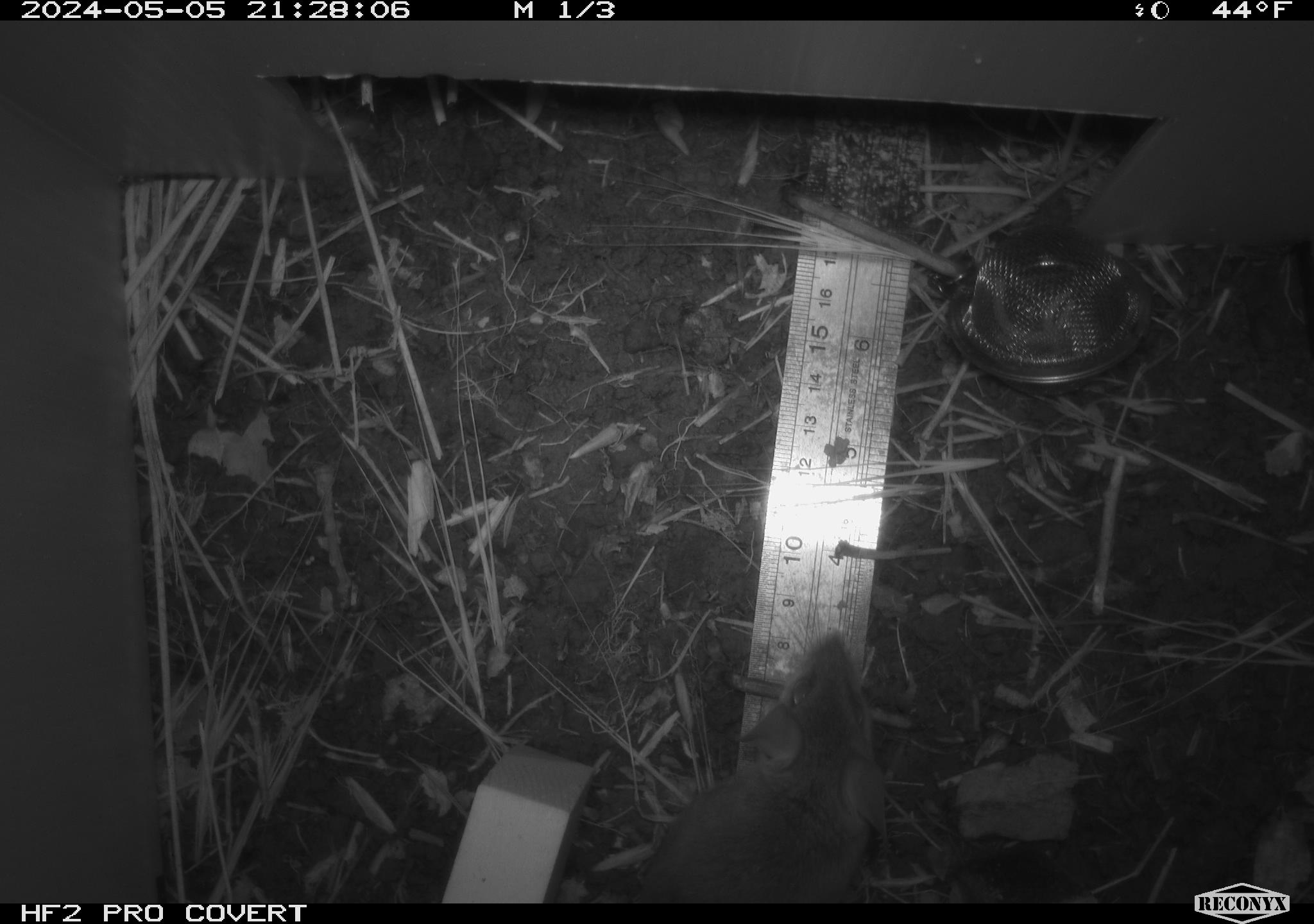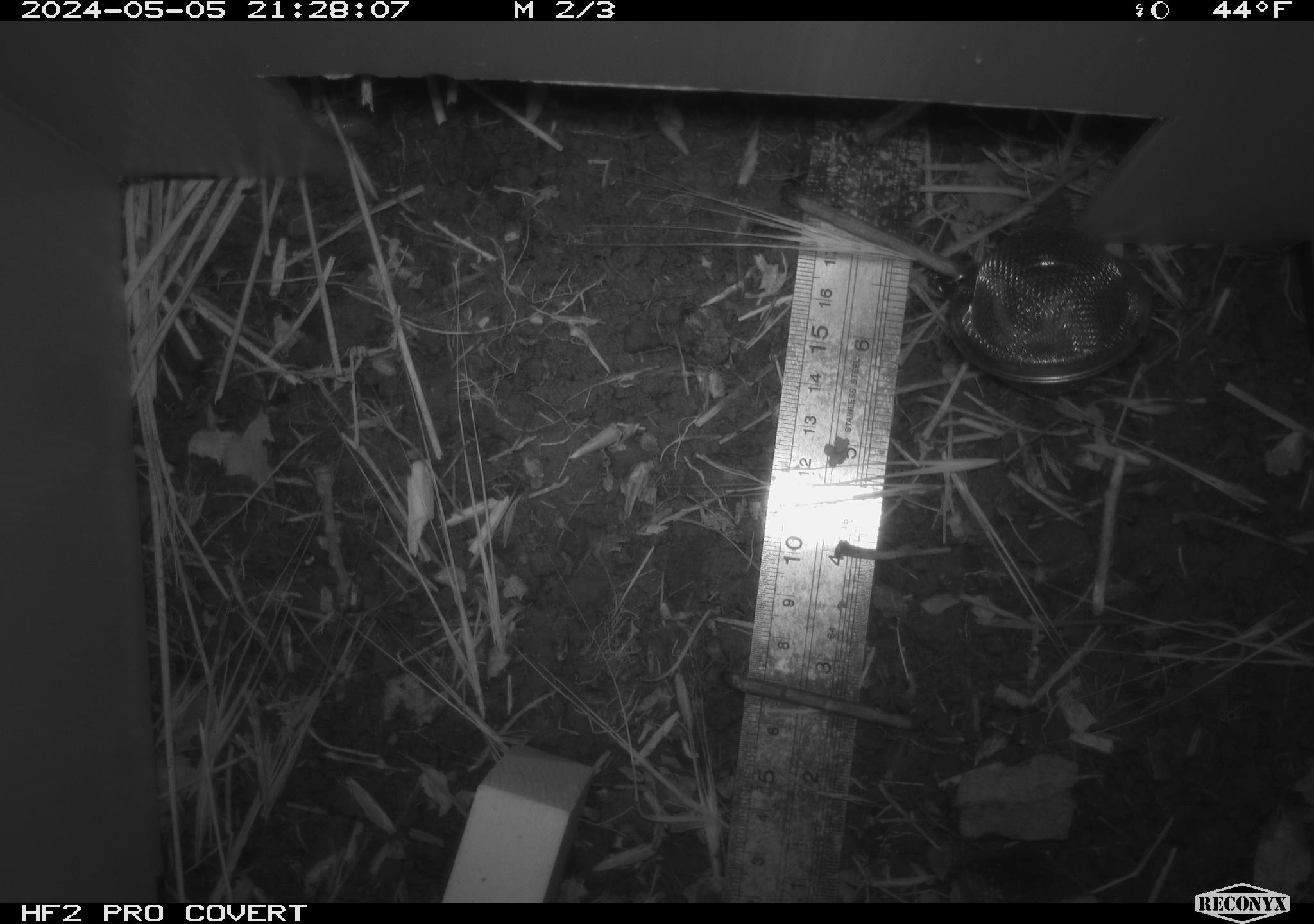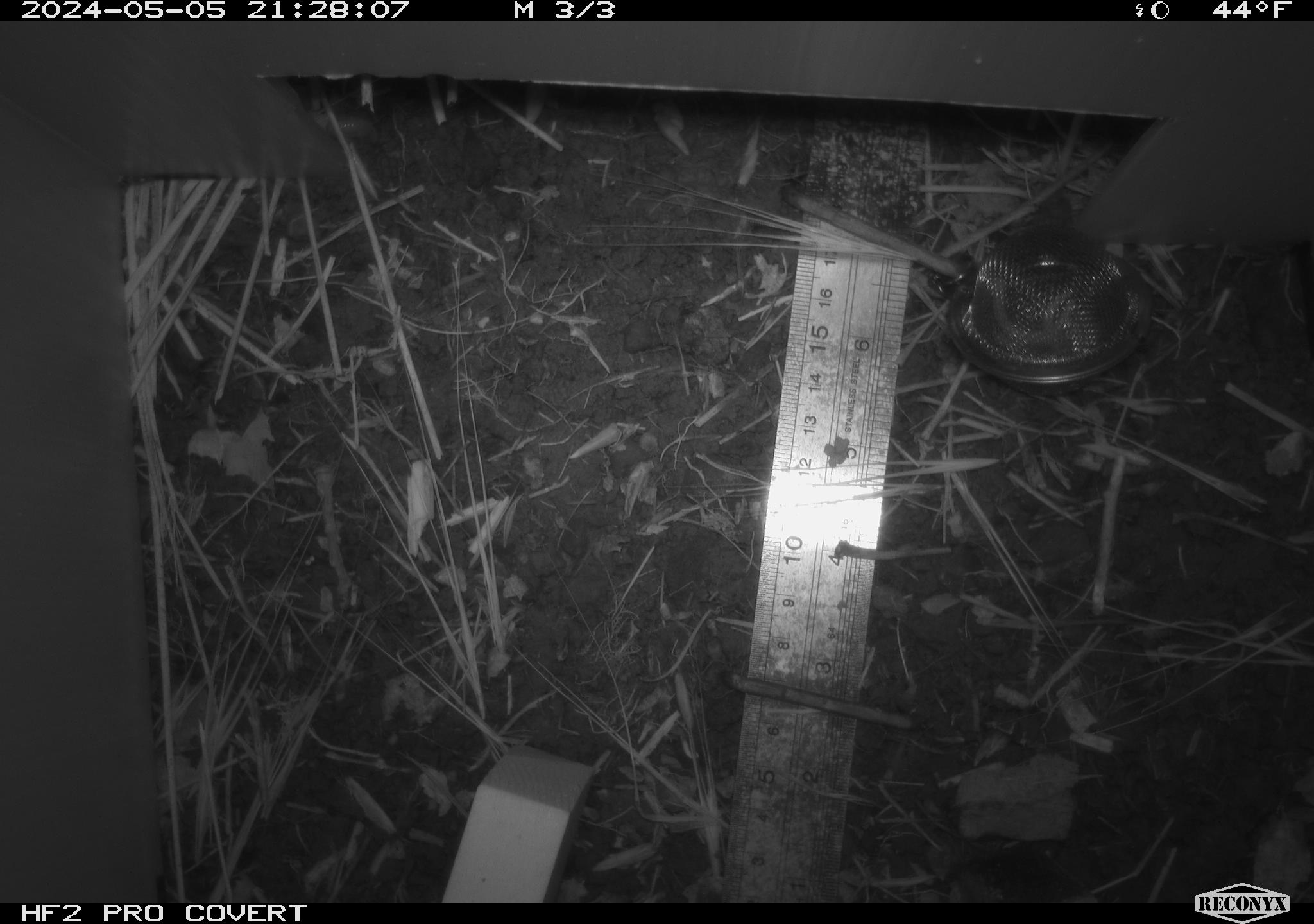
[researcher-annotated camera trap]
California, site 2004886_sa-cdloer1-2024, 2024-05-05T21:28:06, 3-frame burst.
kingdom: Animalia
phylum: Chordata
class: Mammalia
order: Rodentia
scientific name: Rodentia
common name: mouse species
Mouse species (Rodentia).